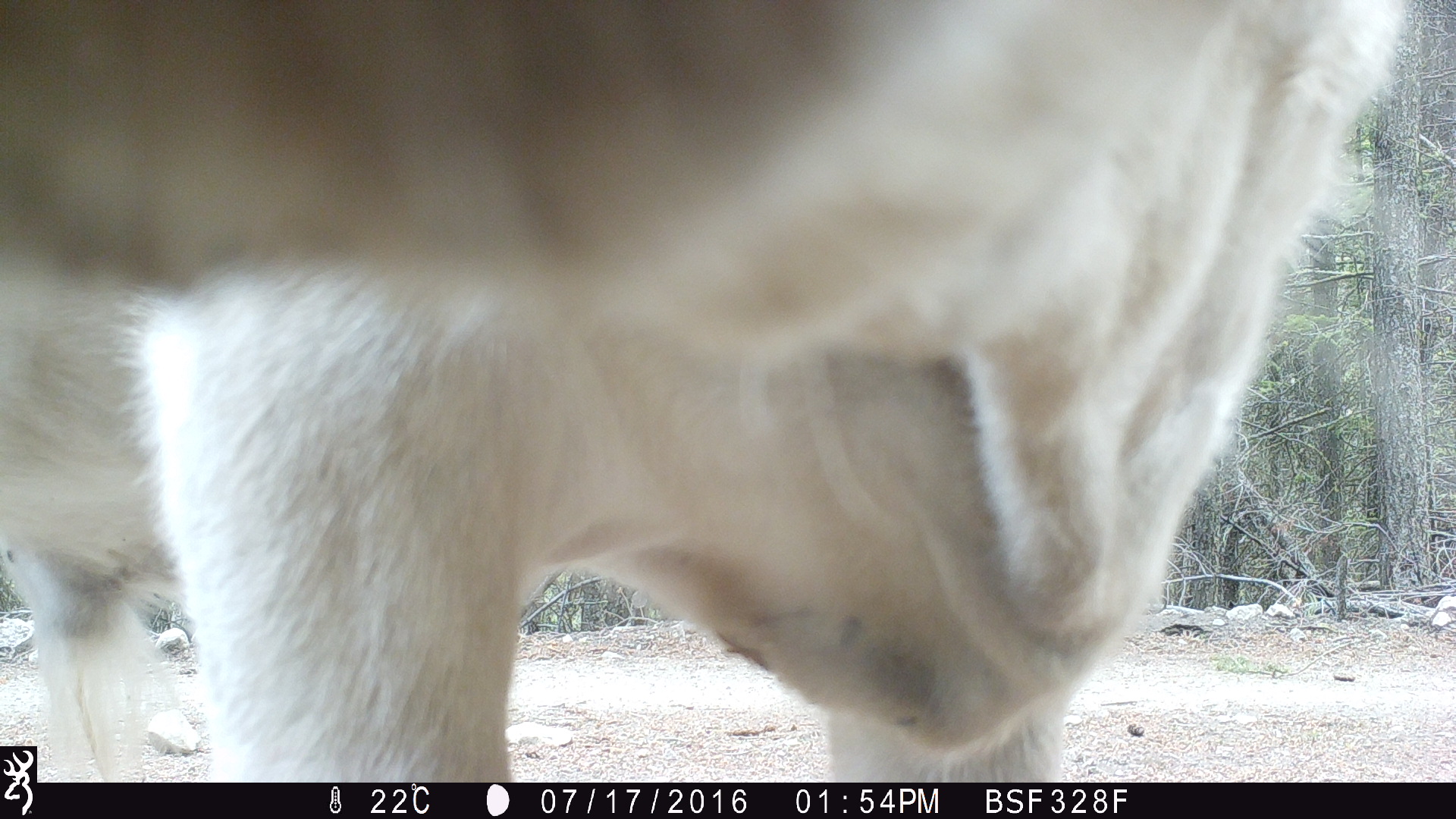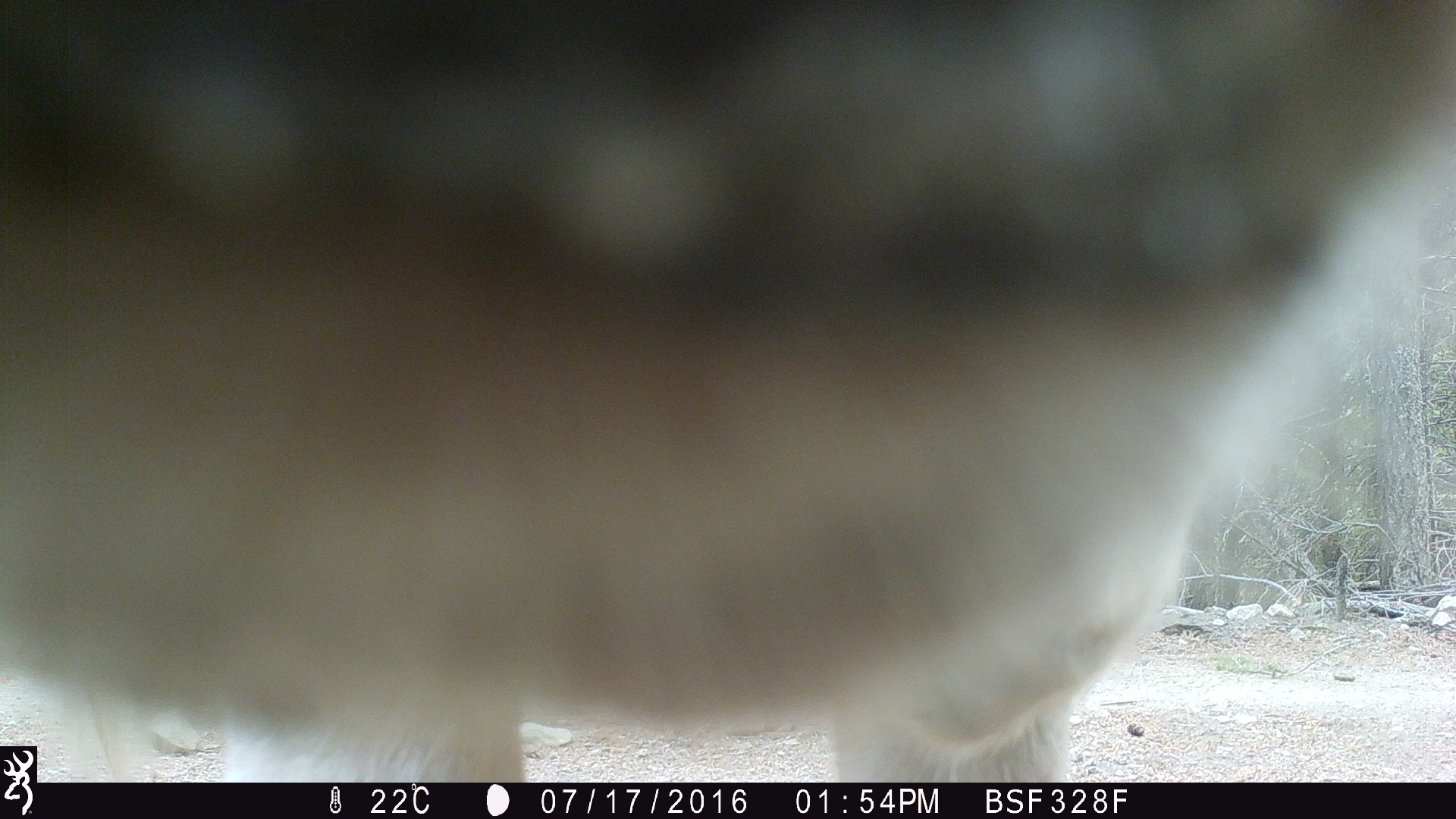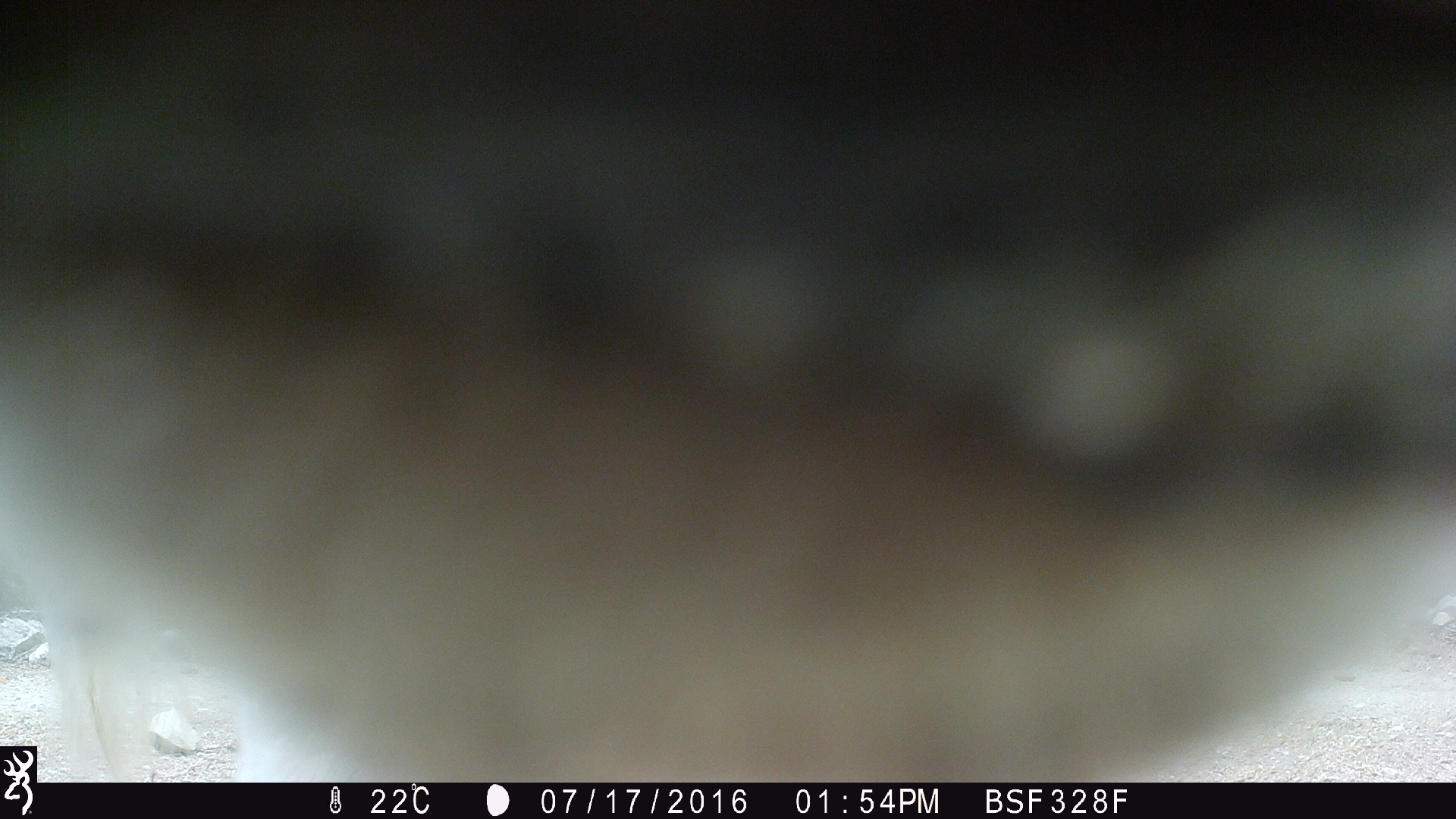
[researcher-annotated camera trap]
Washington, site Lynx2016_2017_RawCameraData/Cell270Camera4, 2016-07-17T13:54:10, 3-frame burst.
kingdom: Animalia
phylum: Chordata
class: Mammalia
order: Artiodactyla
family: Bovidae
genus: Bos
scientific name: Bos taurus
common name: domestic cattle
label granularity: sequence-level